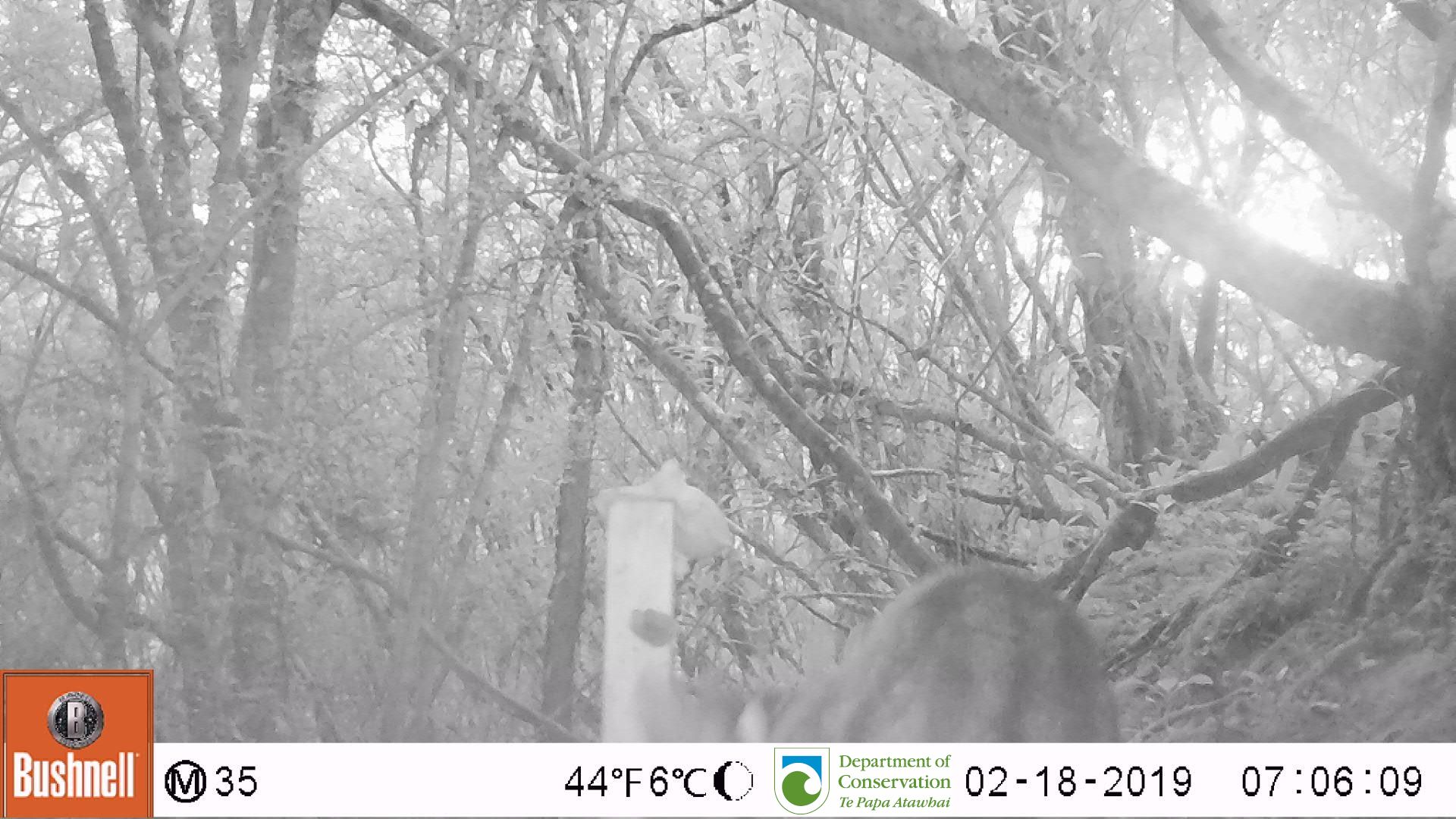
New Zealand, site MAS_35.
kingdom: Animalia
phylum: Chordata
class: Mammalia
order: Carnivora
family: Felidae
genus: Felis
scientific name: Felis catus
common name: domestic cat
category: cat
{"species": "cat (domestic cat) (Felis catus)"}